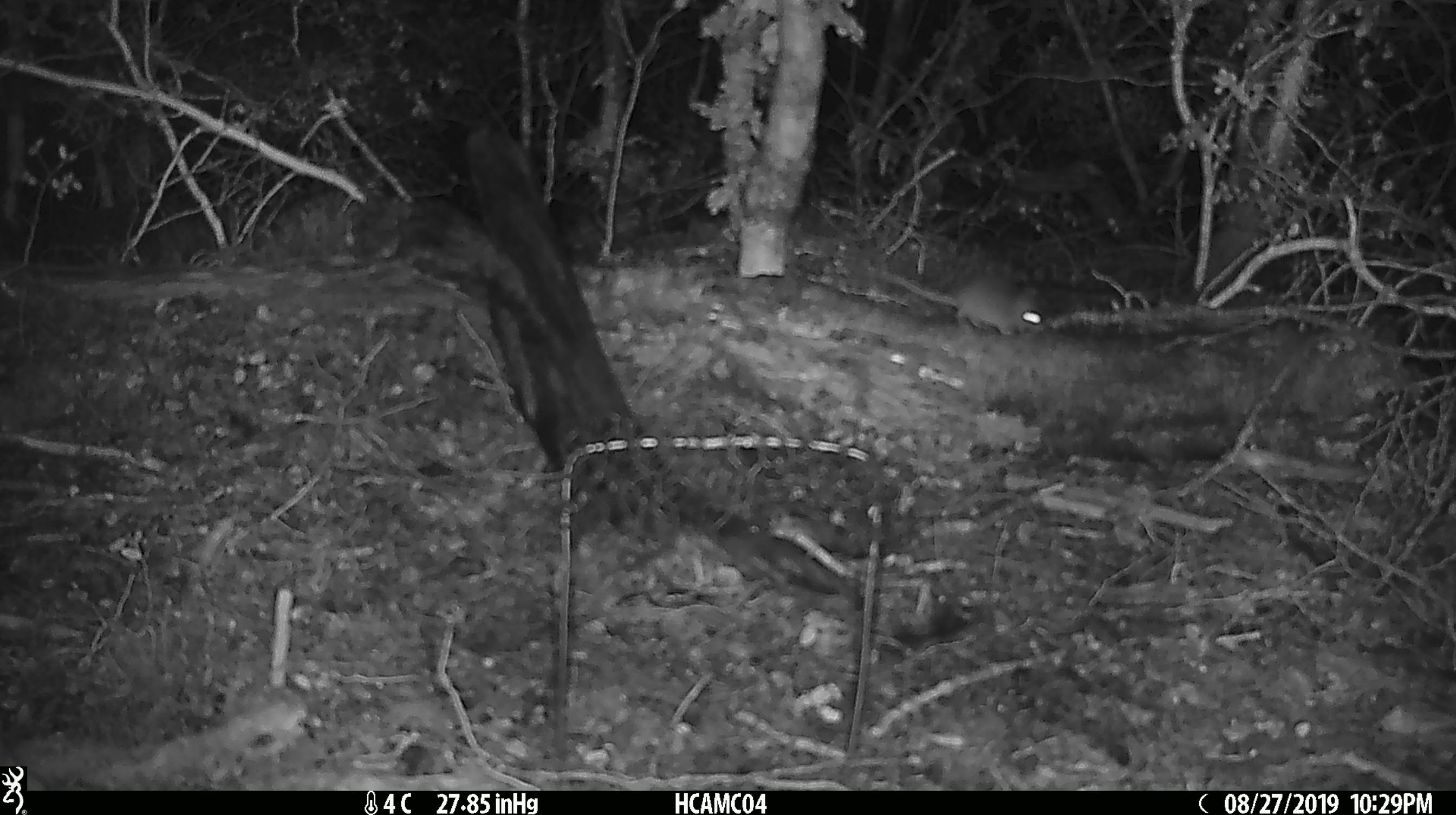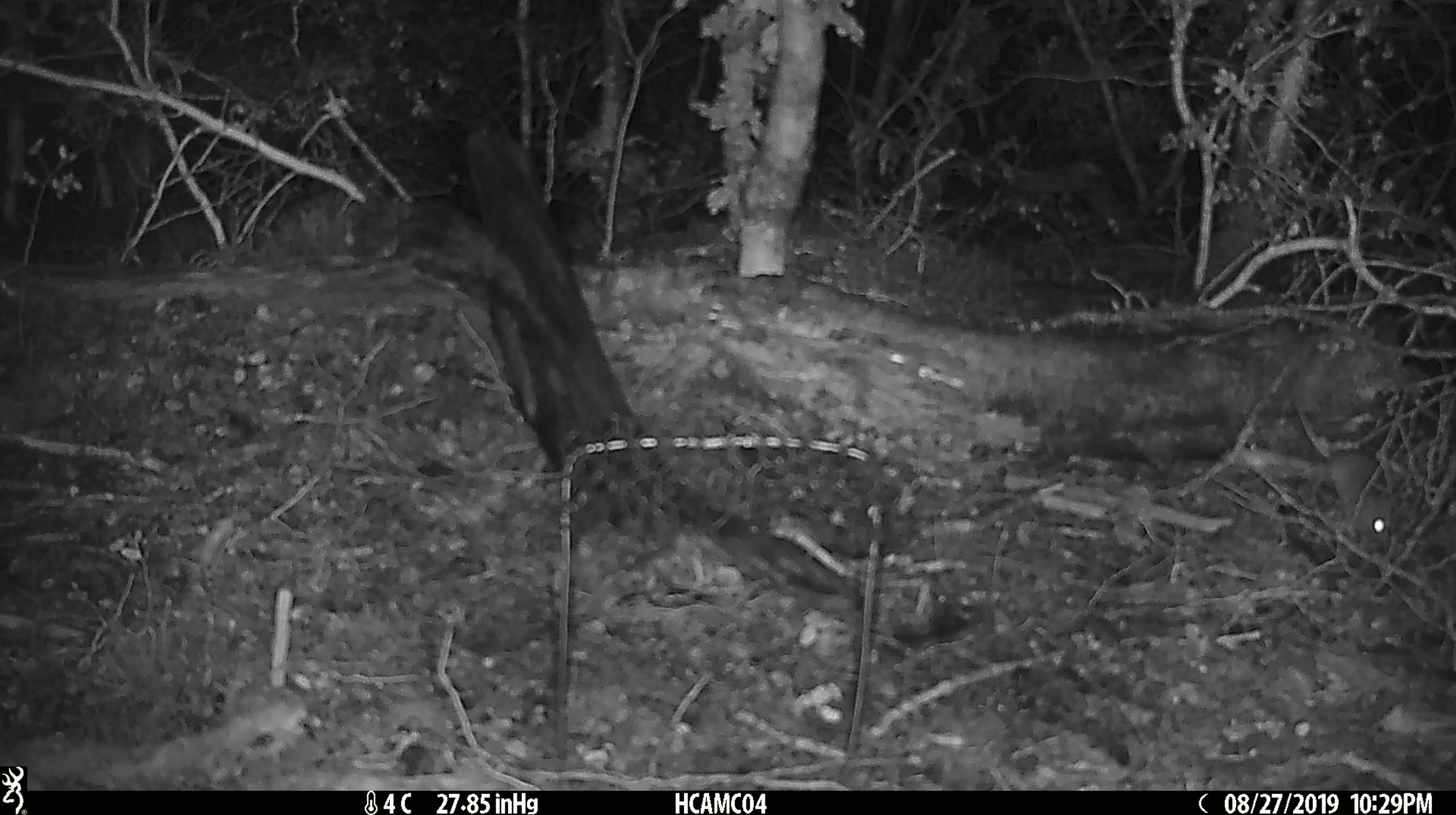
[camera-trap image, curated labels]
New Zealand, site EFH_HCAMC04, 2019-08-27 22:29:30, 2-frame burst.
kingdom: Animalia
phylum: Chordata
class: Mammalia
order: Rodentia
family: Muridae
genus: Mus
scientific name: Mus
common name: mouse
Mouse (Mus).